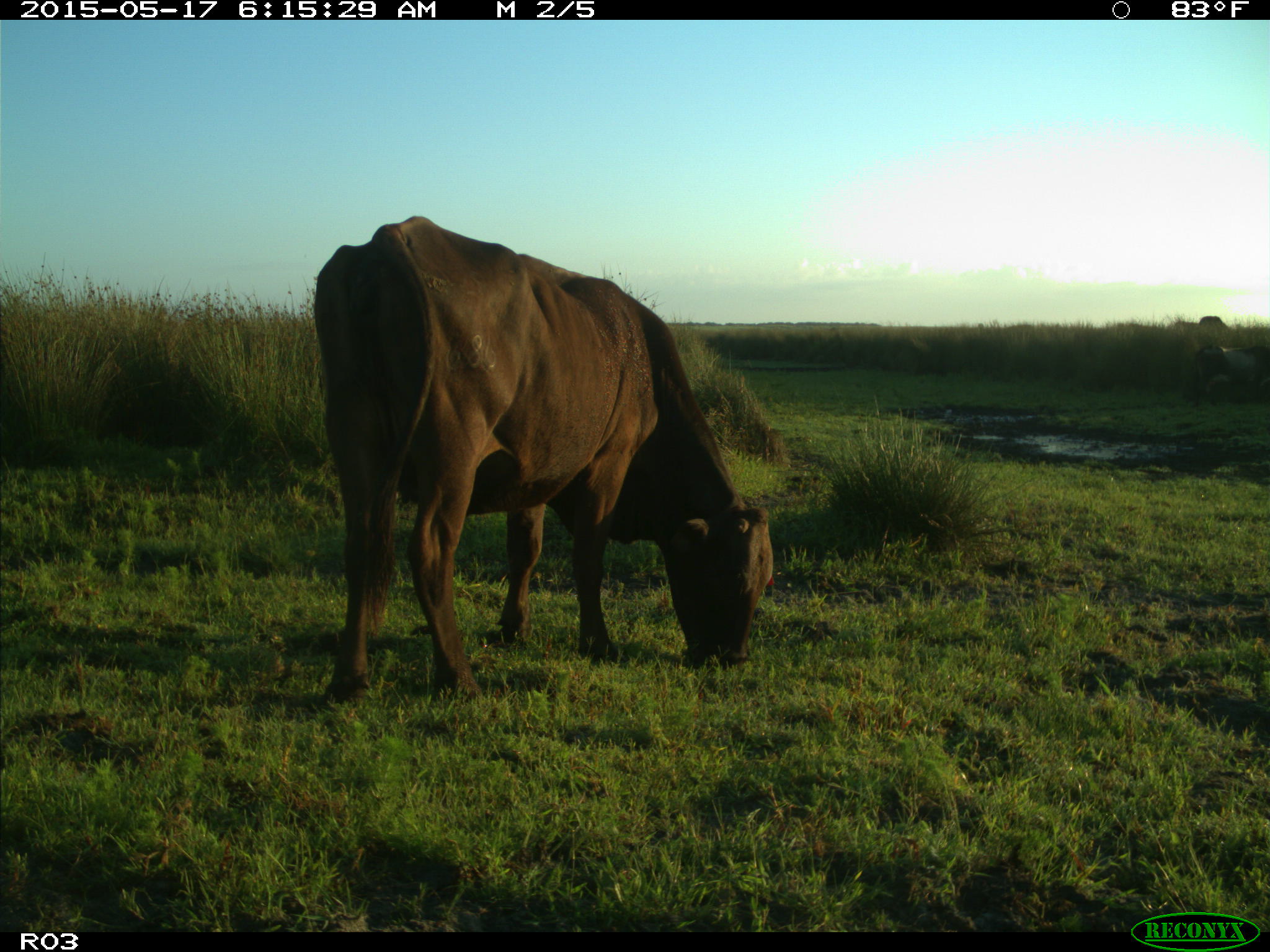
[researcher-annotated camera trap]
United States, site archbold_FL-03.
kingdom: Animalia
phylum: Chordata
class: Mammalia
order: Artiodactyla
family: Bovidae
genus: Bos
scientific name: Bos taurus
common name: domestic cow